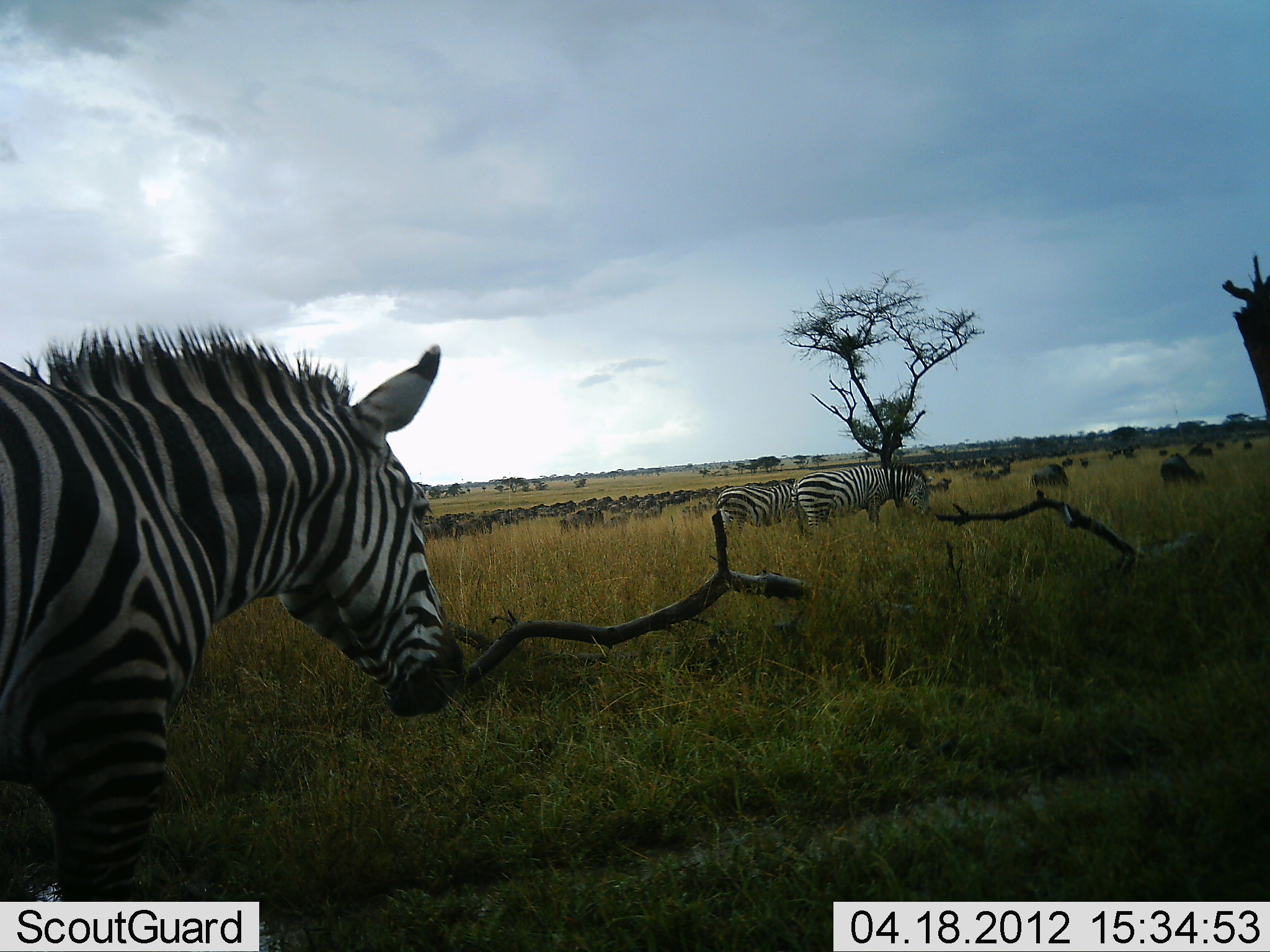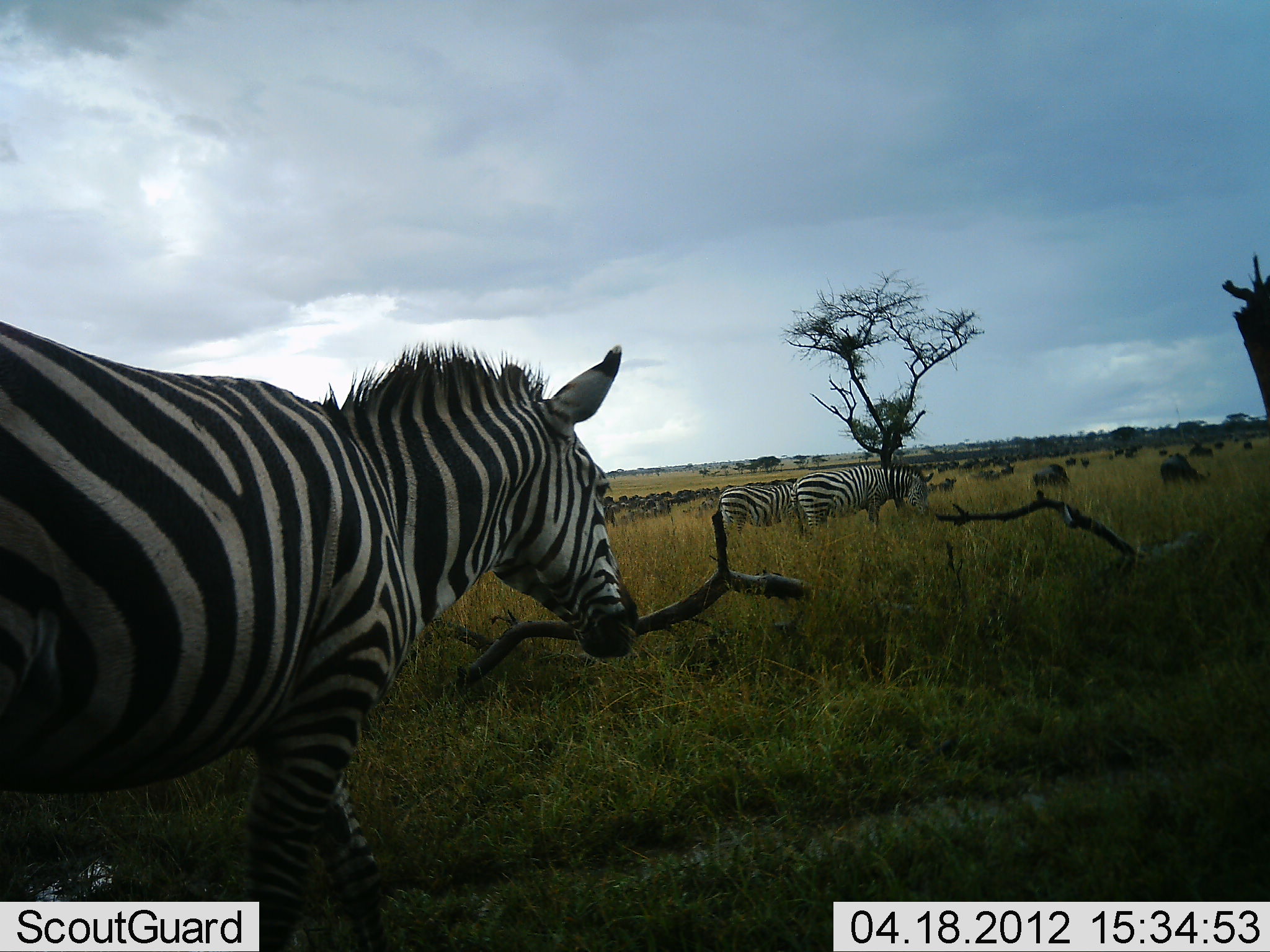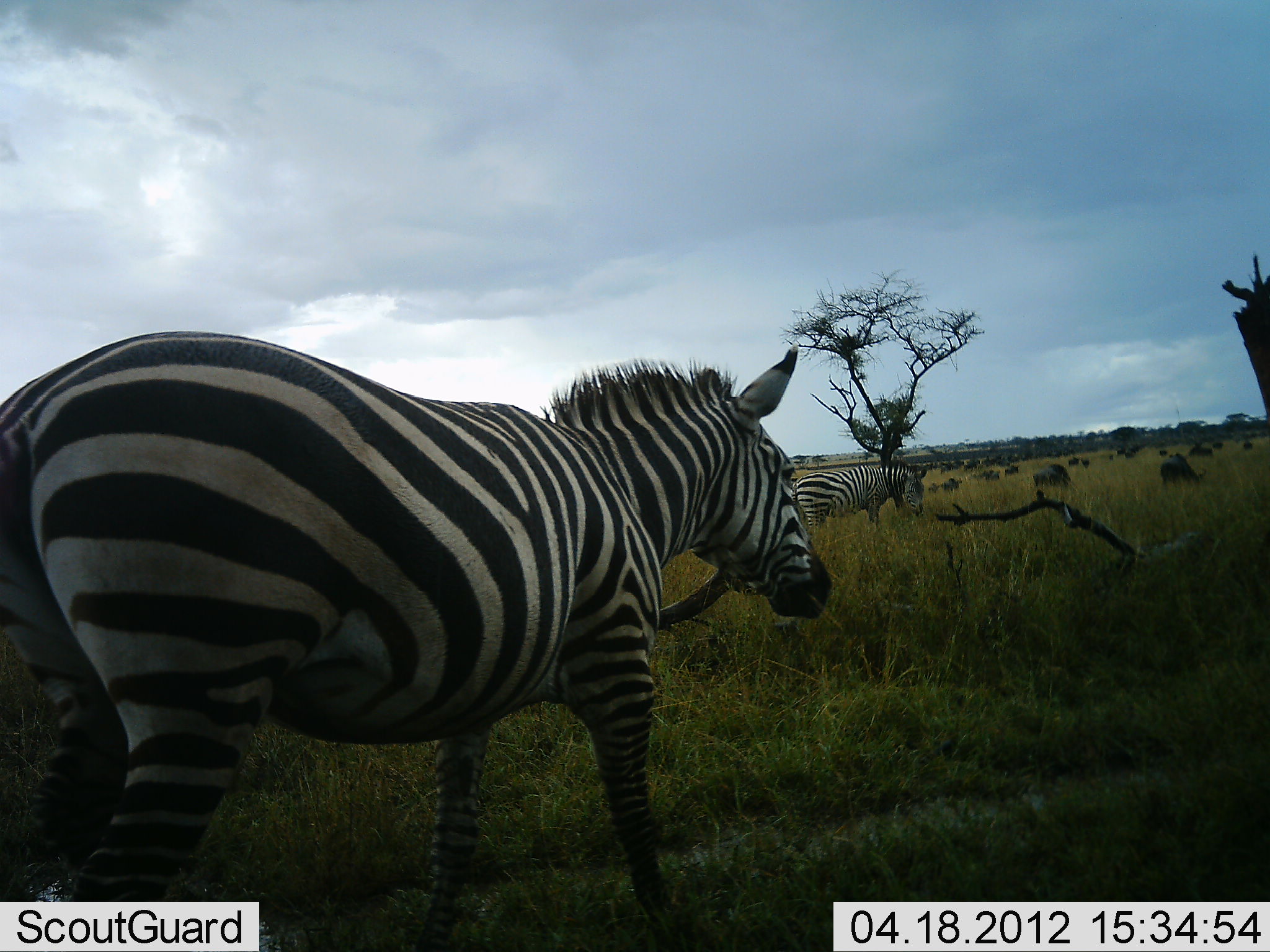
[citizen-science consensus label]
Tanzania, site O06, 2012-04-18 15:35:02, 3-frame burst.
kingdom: Animalia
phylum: Chordata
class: Mammalia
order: Artiodactyla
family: Bovidae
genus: Connochaetes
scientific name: Connochaetes taurinus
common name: blue wildebeest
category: wildebeest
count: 51+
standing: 33%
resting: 0%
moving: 67%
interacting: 0%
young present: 0%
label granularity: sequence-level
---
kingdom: Animalia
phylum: Chordata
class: Mammalia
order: Perissodactyla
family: Equidae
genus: Equus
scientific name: Equus quagga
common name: plains zebra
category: zebra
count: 3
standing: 43%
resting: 0%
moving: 81%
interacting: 0%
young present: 0%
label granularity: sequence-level